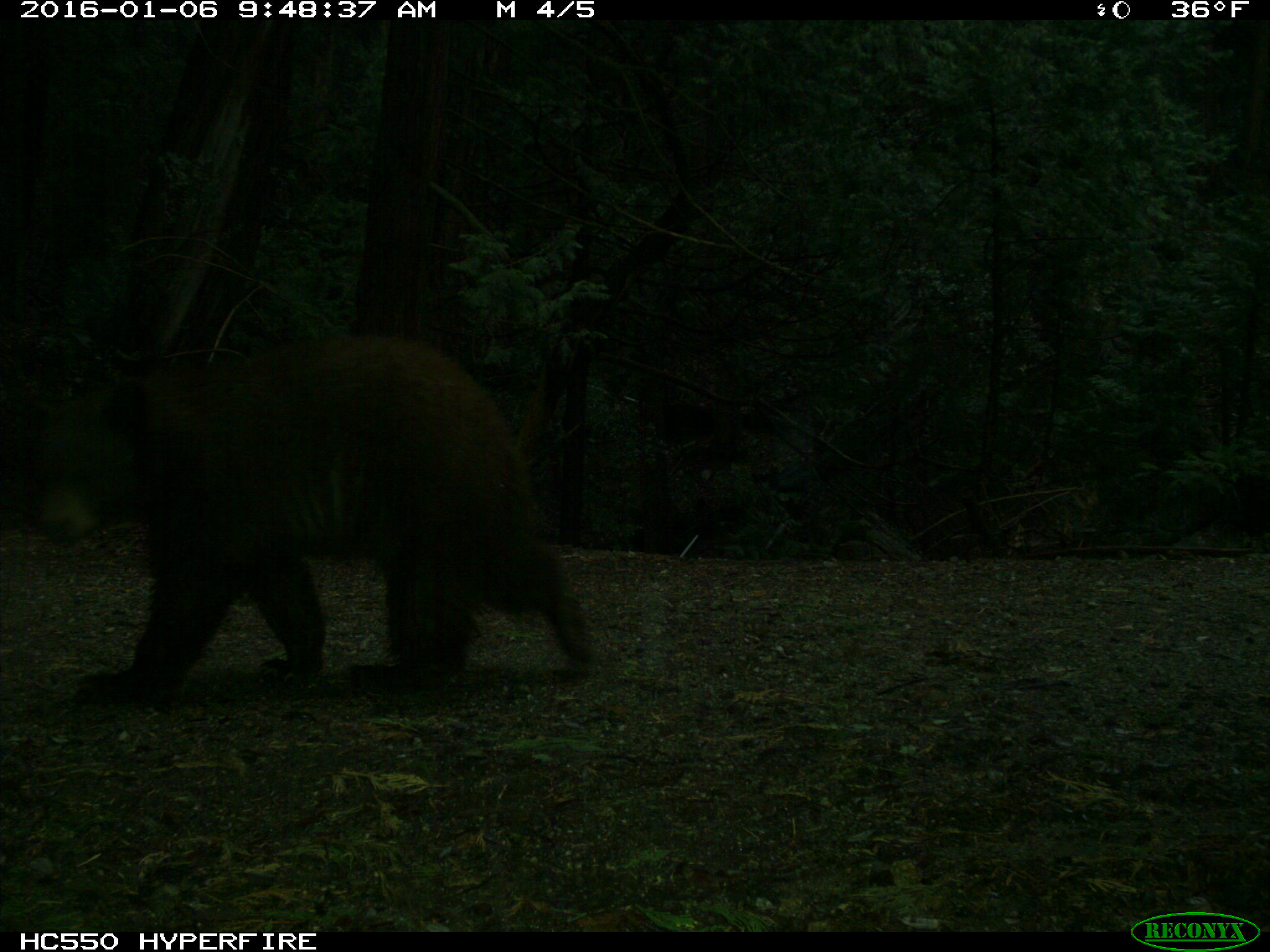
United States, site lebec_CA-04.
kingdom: Animalia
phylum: Chordata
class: Mammalia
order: Carnivora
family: Ursidae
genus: Ursus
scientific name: Ursus americanus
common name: american black bear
Ursus americanus (american black bear).